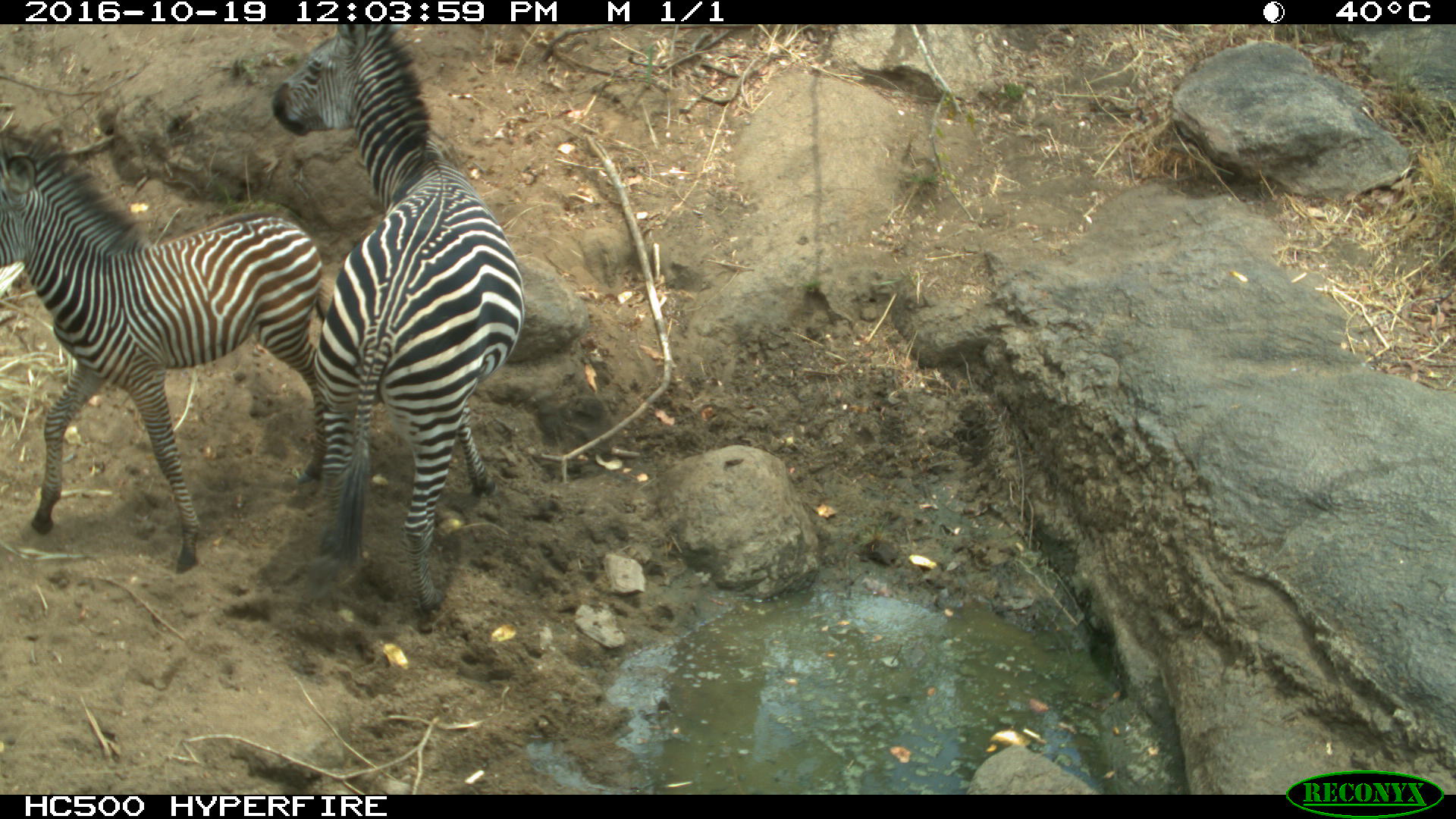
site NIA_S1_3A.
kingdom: Animalia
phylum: Chordata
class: Mammalia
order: Perissodactyla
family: Equidae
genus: Equus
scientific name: Equus quagga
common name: plains zebra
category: zebraplains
Zebraplains (plains zebra) (Equus quagga), count 2. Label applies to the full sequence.